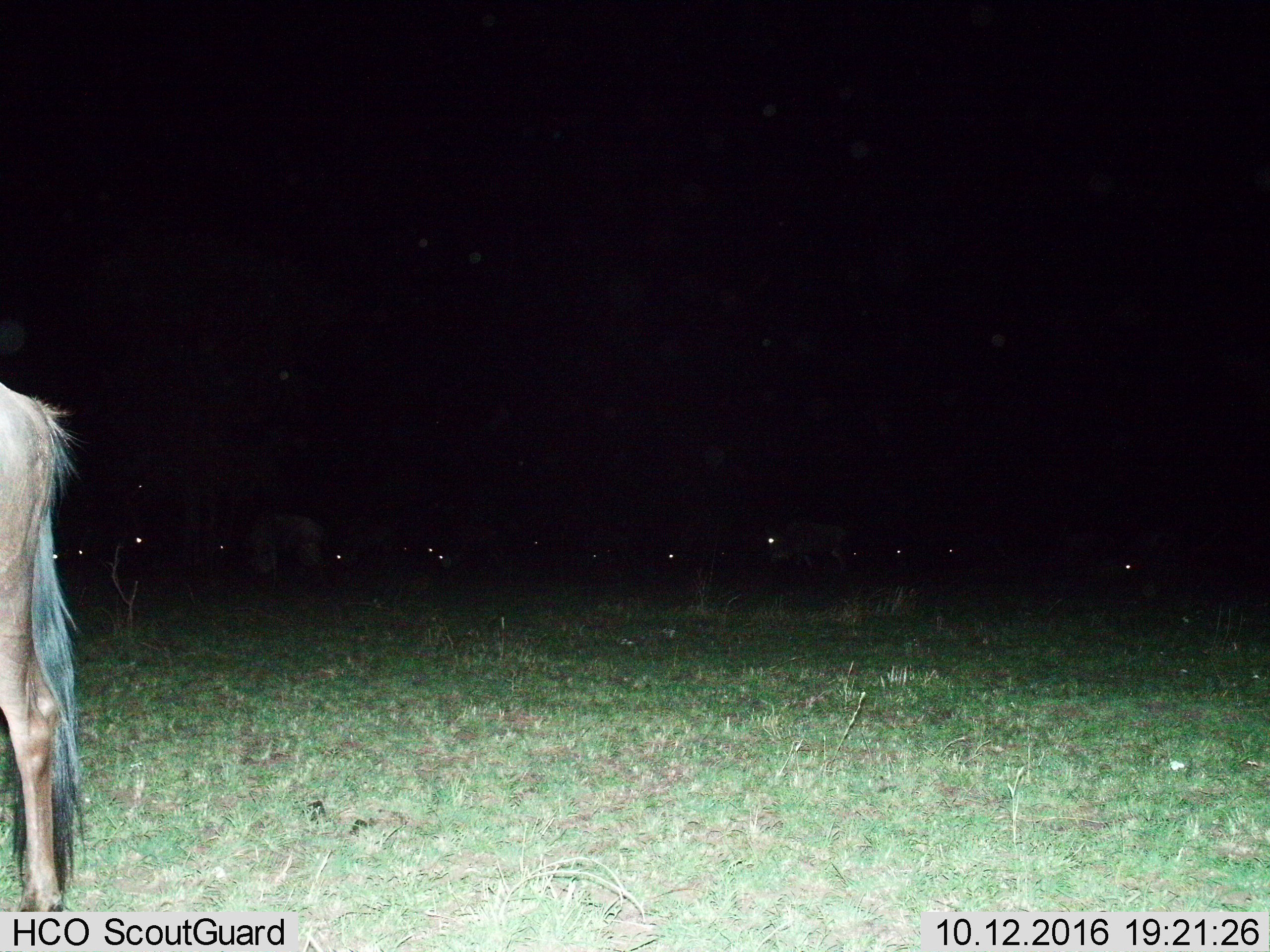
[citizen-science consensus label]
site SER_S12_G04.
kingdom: Animalia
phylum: Chordata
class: Mammalia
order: Artiodactyla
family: Bovidae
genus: Connochaetes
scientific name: Connochaetes taurinus taurinus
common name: blue wildebeest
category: wildebeestblue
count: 11-50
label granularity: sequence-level